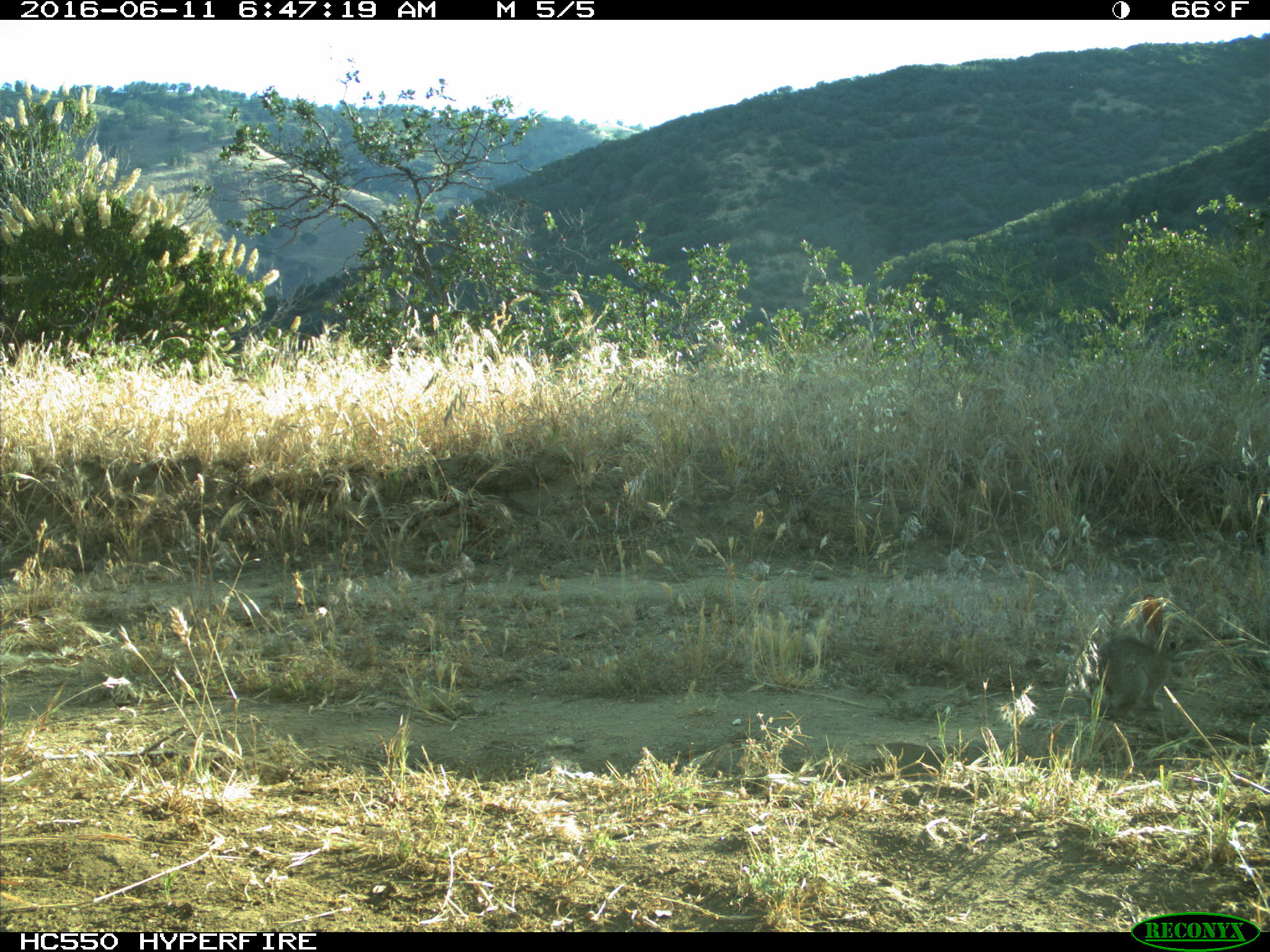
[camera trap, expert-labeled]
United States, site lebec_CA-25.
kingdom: Animalia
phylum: Chordata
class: Mammalia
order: Lagomorpha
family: Leporidae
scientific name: Leporidae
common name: rabbits and hares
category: unidentified rabbit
Unidentified rabbit (rabbits and hares) (Leporidae).